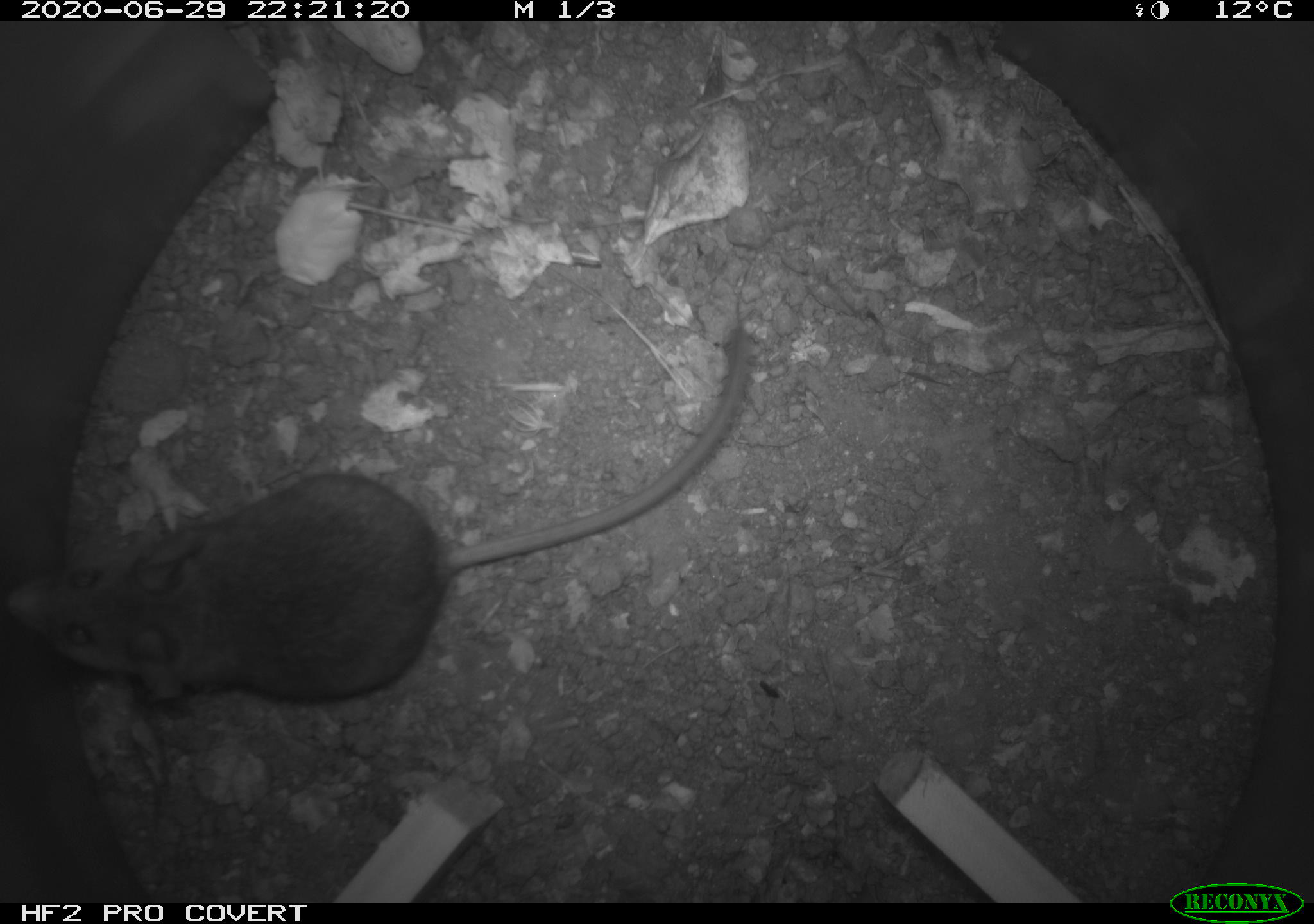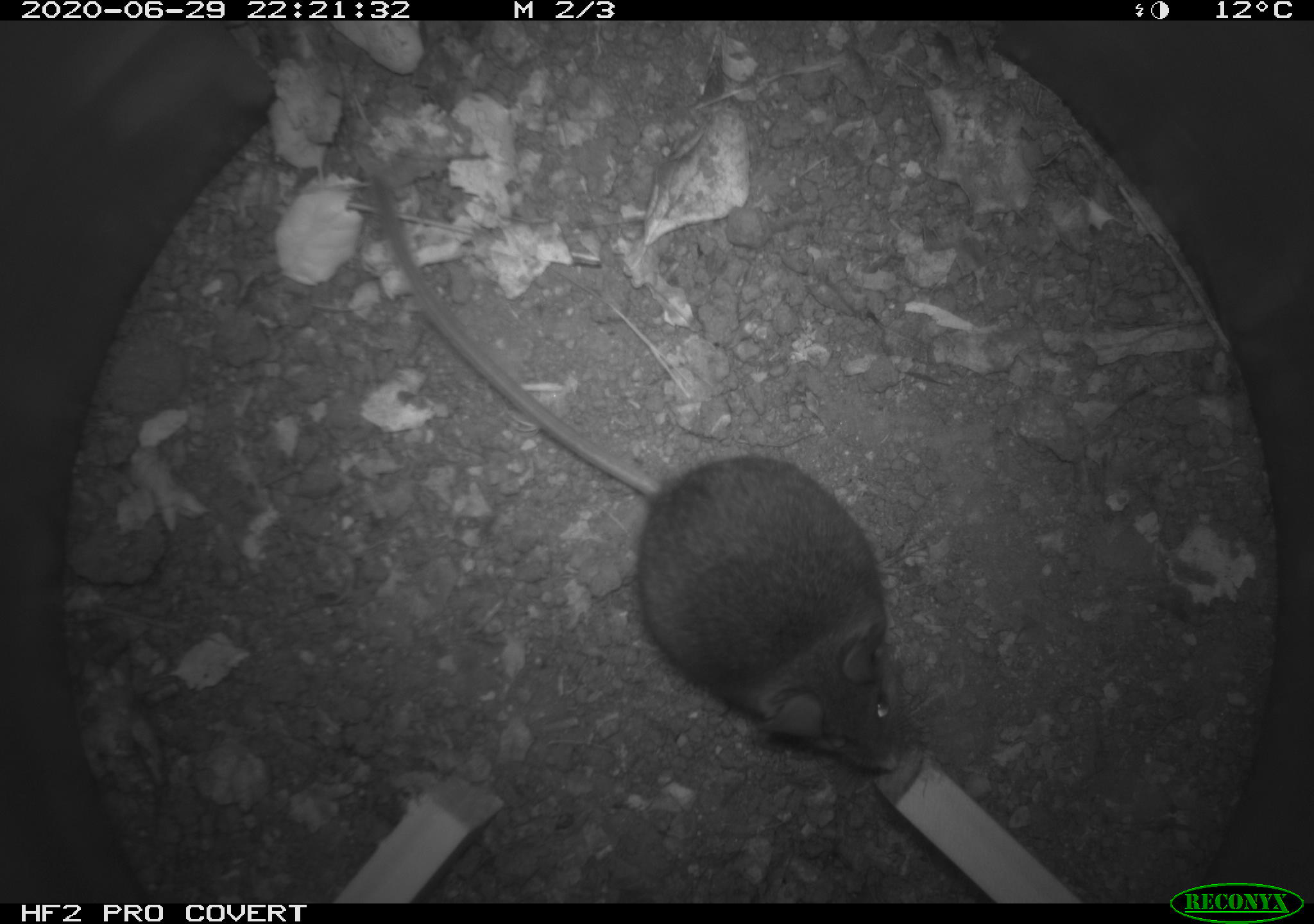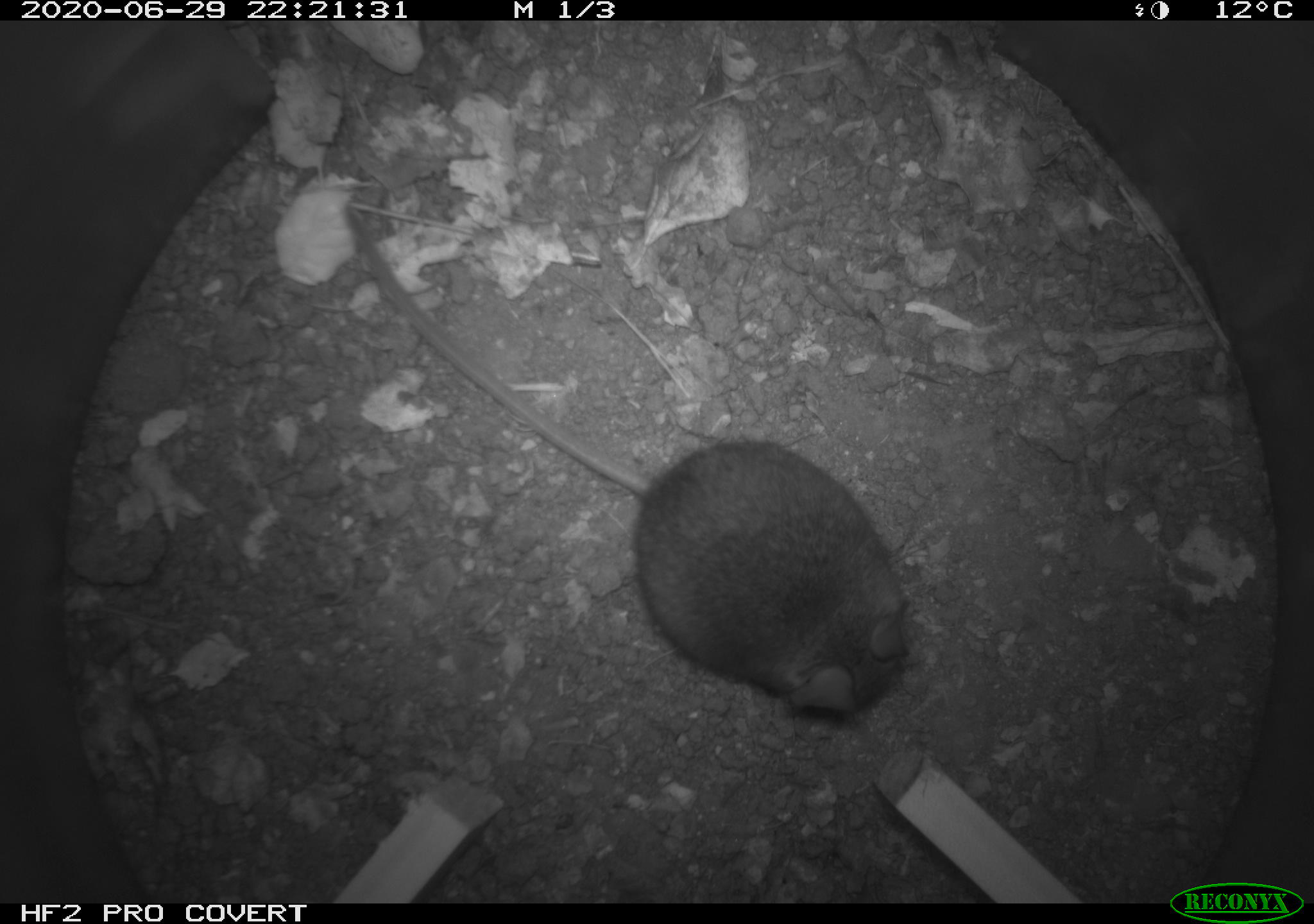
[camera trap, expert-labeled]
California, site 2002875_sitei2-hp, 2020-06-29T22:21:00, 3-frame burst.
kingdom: Animalia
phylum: Chordata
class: Mammalia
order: Rodentia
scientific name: Rodentia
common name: rodent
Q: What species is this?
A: Rodent (Rodentia).